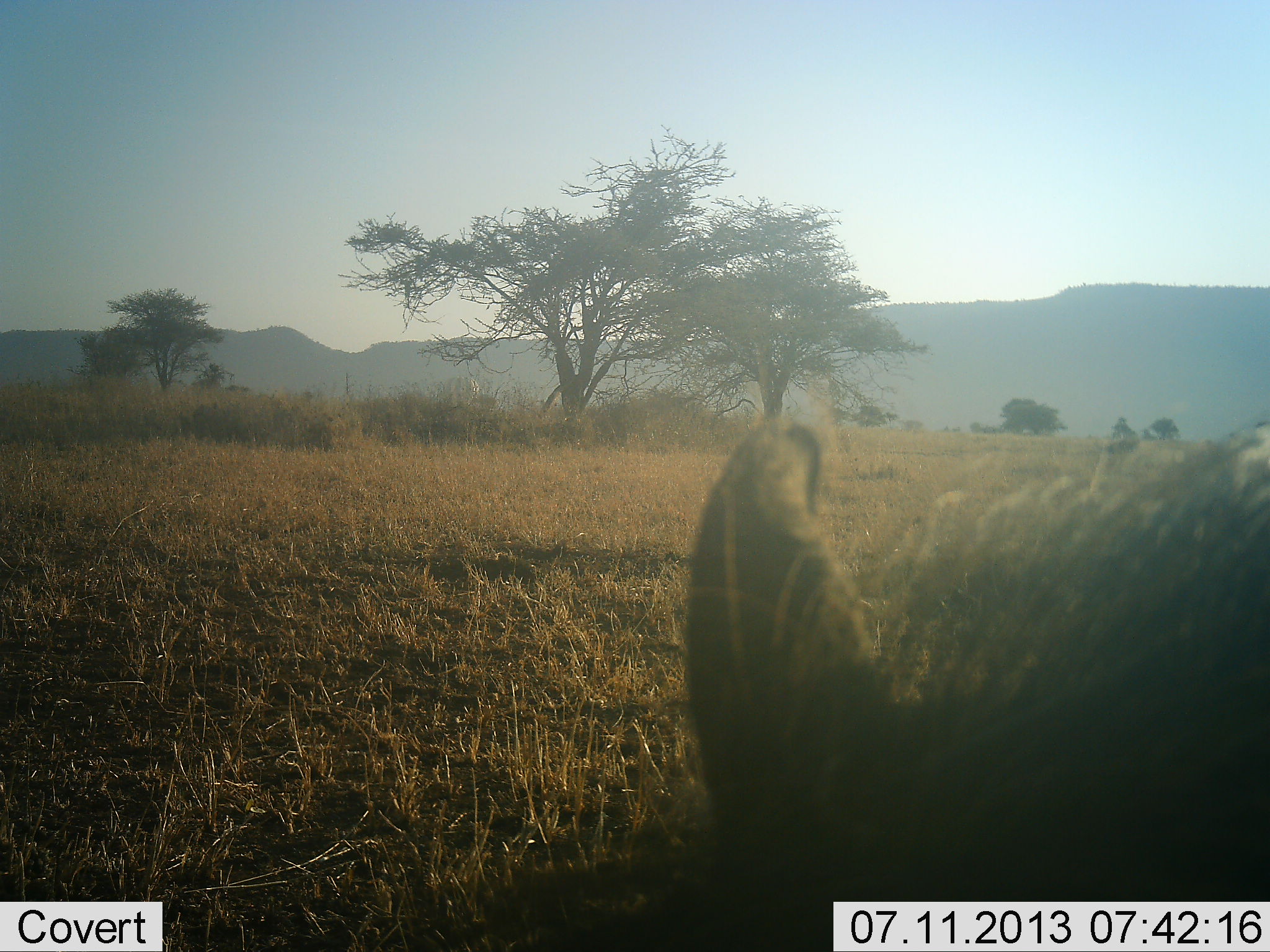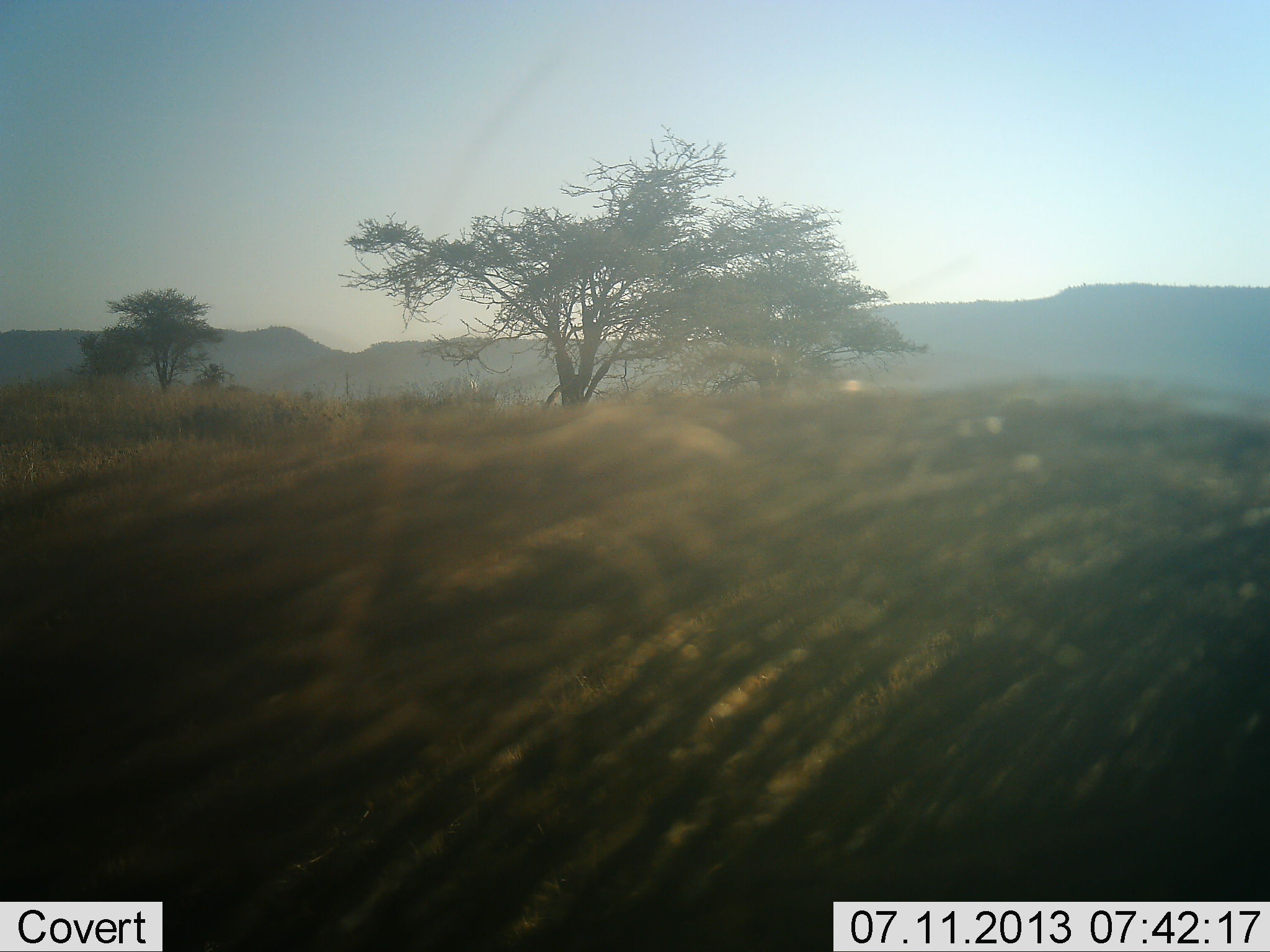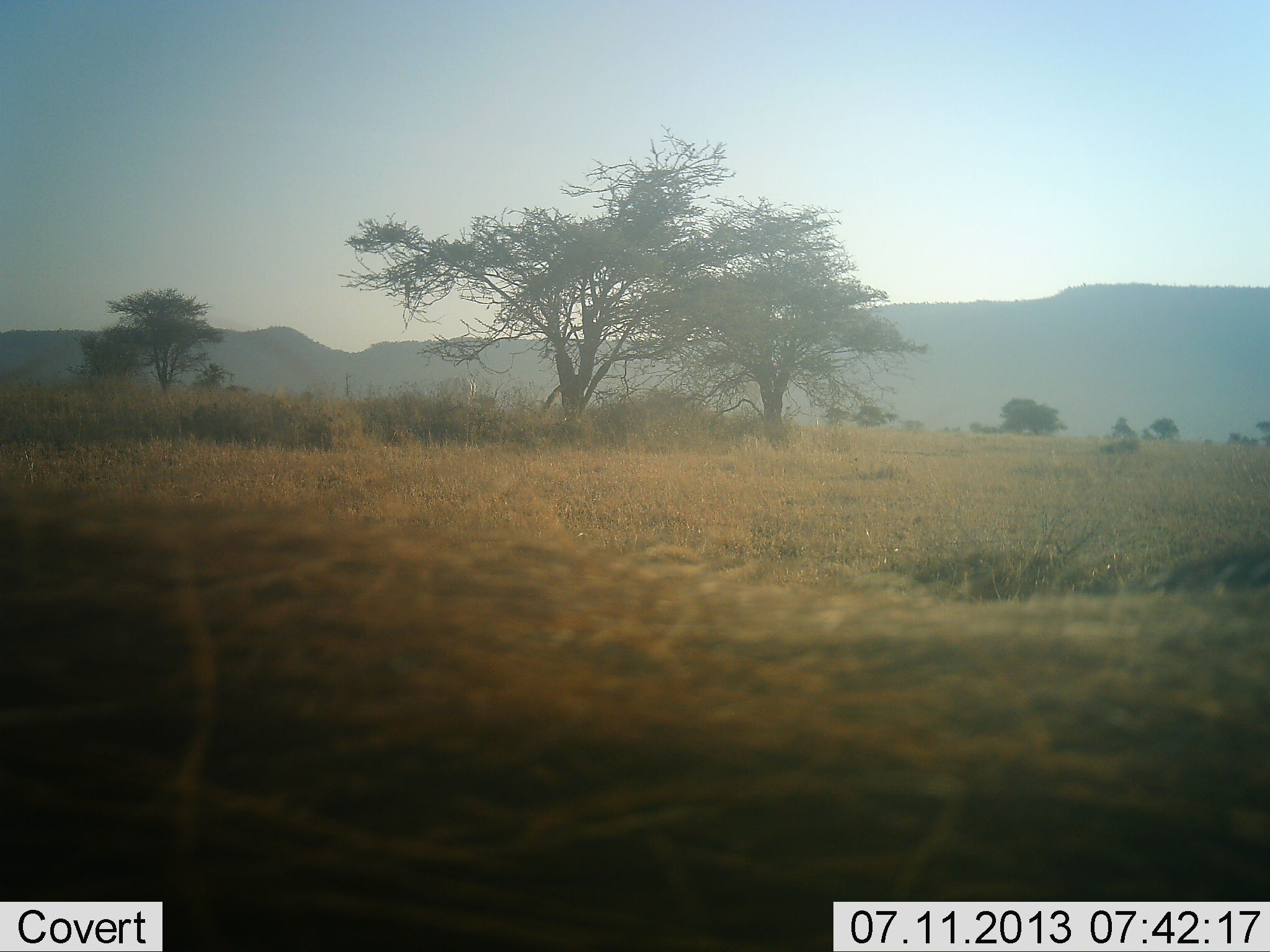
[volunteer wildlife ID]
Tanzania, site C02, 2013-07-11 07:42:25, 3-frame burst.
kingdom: Animalia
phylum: Chordata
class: Mammalia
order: Artiodactyla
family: Suidae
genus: Phacochoerus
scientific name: Phacochoerus africanus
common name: warthog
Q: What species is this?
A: Warthog (Phacochoerus africanus).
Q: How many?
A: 1.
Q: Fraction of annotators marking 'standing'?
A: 0%.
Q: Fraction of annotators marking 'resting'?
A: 0%.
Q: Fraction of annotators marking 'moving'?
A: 100%.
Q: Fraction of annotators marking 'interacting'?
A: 0%.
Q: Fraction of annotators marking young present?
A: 0%.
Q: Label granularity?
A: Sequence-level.